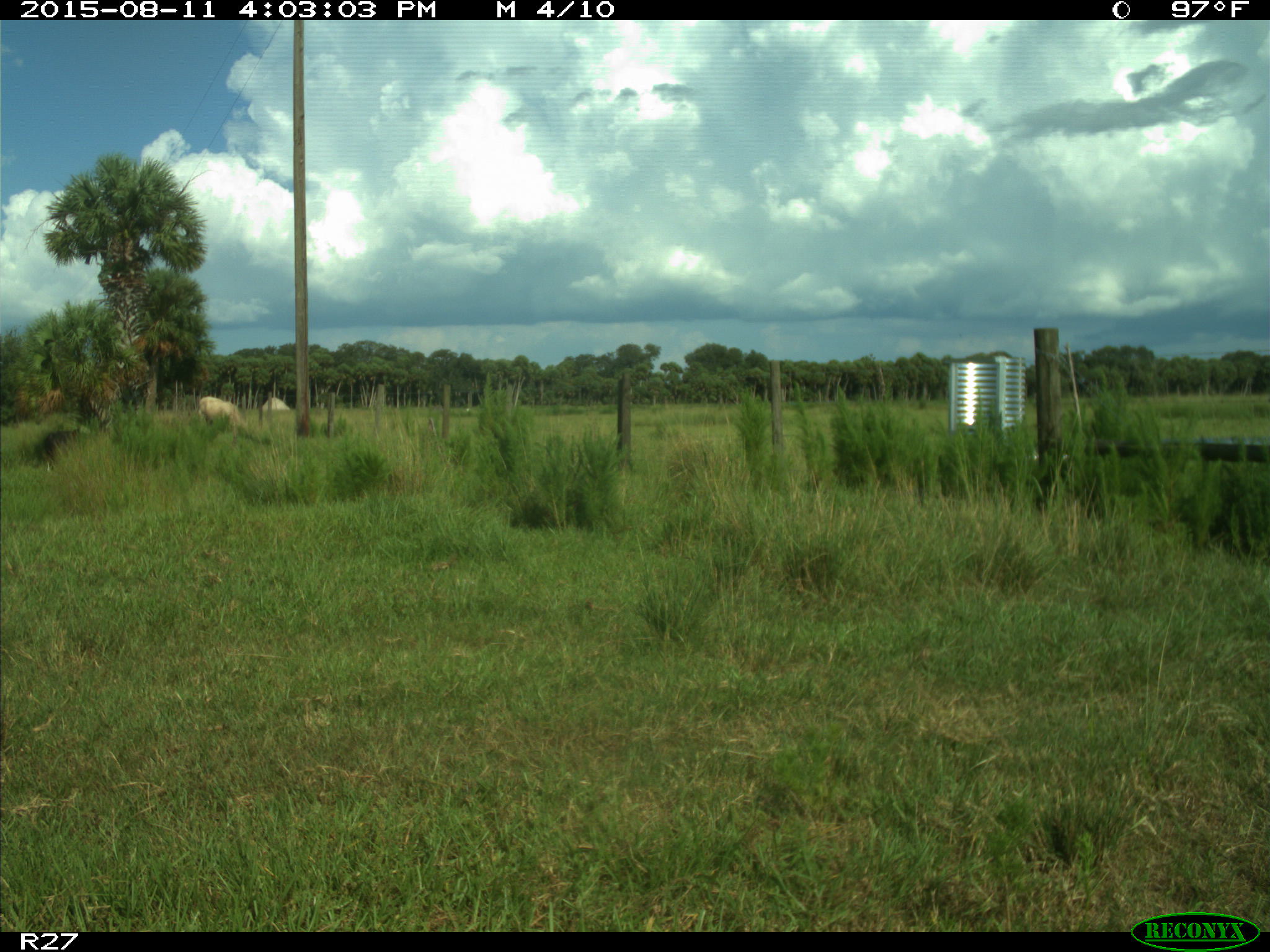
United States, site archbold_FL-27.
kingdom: Animalia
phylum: Chordata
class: Mammalia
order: Artiodactyla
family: Bovidae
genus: Bos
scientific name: Bos taurus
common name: domestic cow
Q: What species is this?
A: Bos taurus (domestic cow).